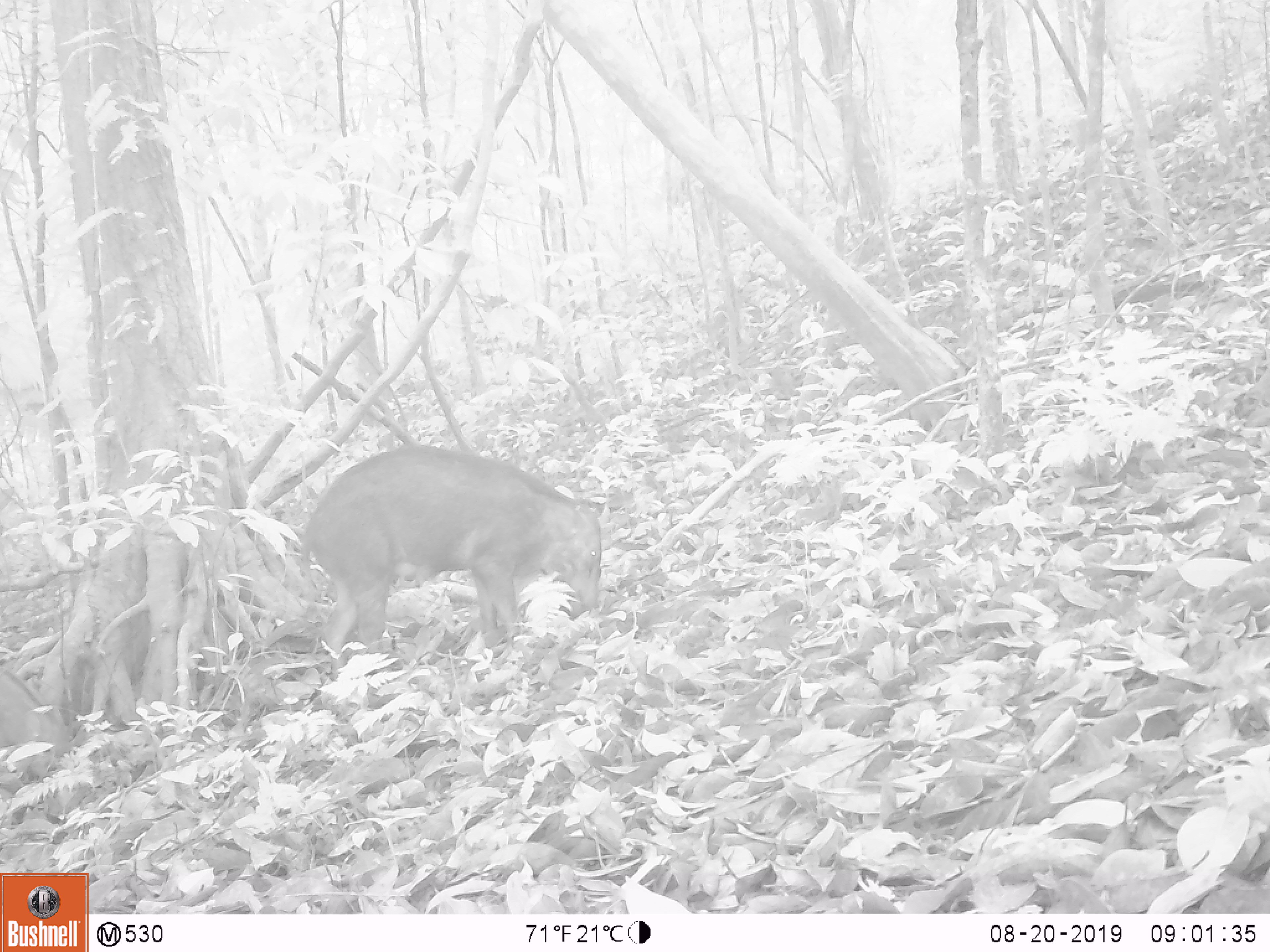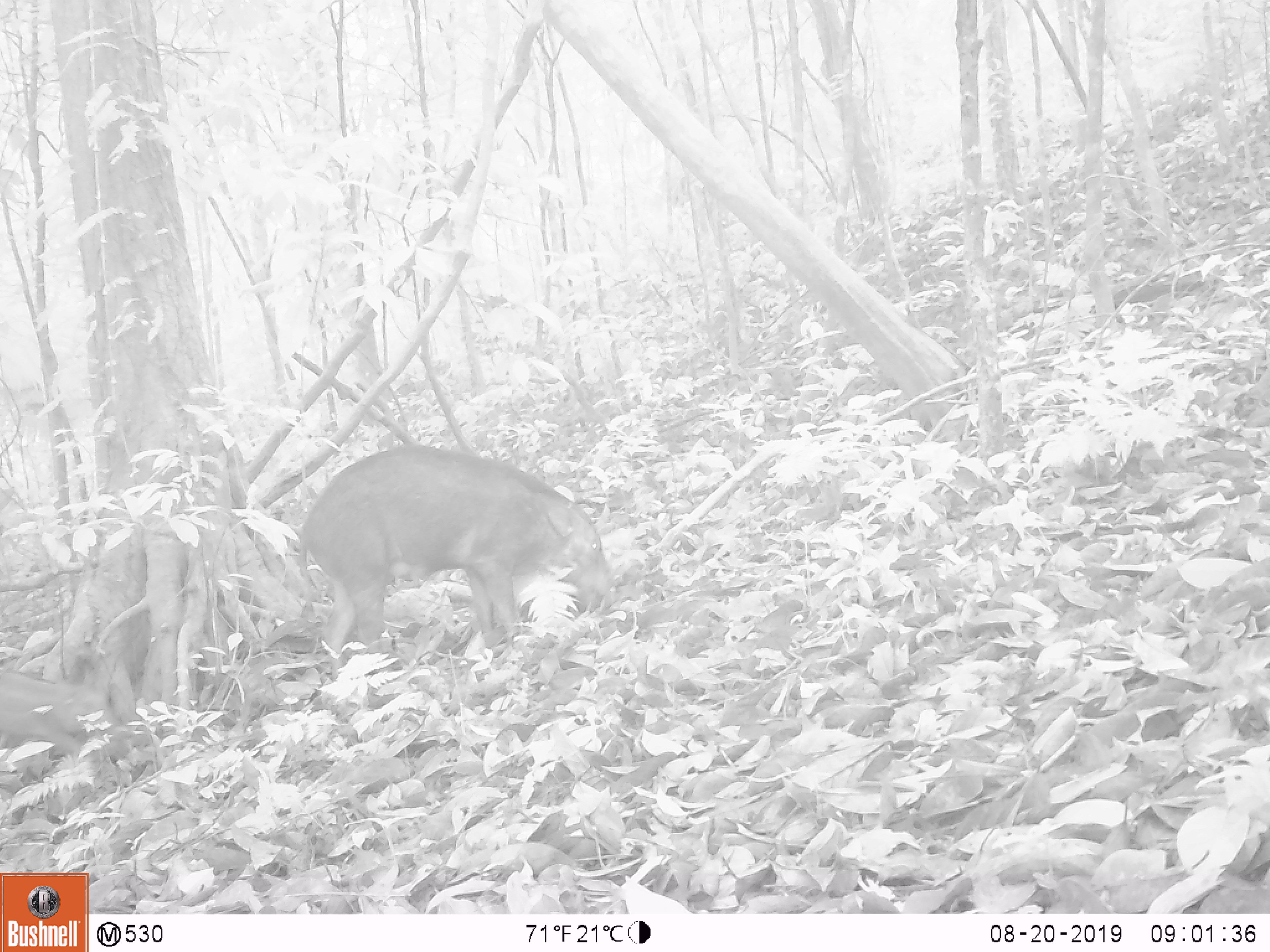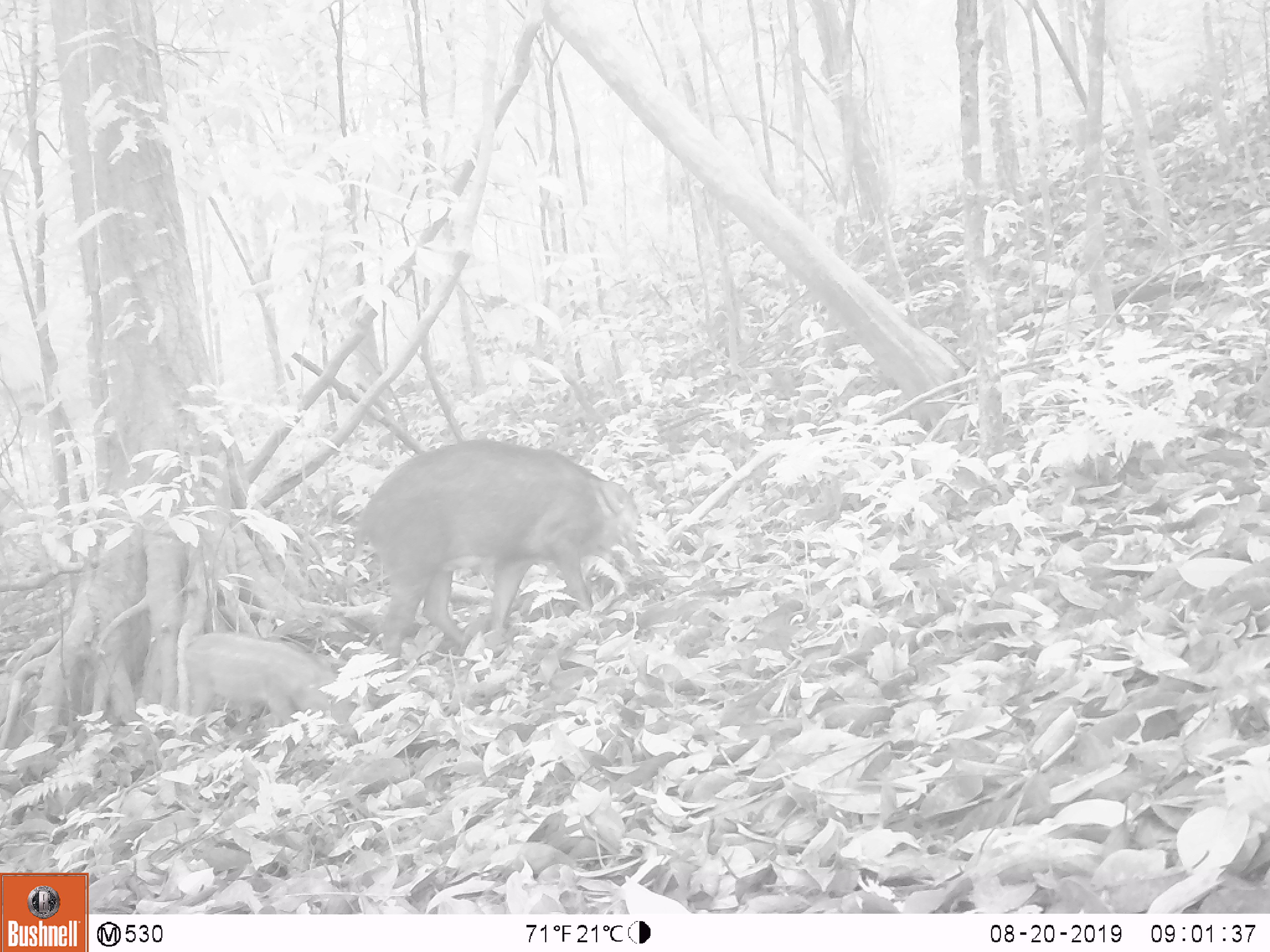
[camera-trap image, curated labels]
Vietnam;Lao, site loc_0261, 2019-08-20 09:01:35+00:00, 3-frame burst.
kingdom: Animalia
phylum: Chordata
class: Mammalia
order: Artiodactyla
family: Suidae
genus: Sus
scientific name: Sus scrofa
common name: eurasian wild pig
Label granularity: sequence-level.